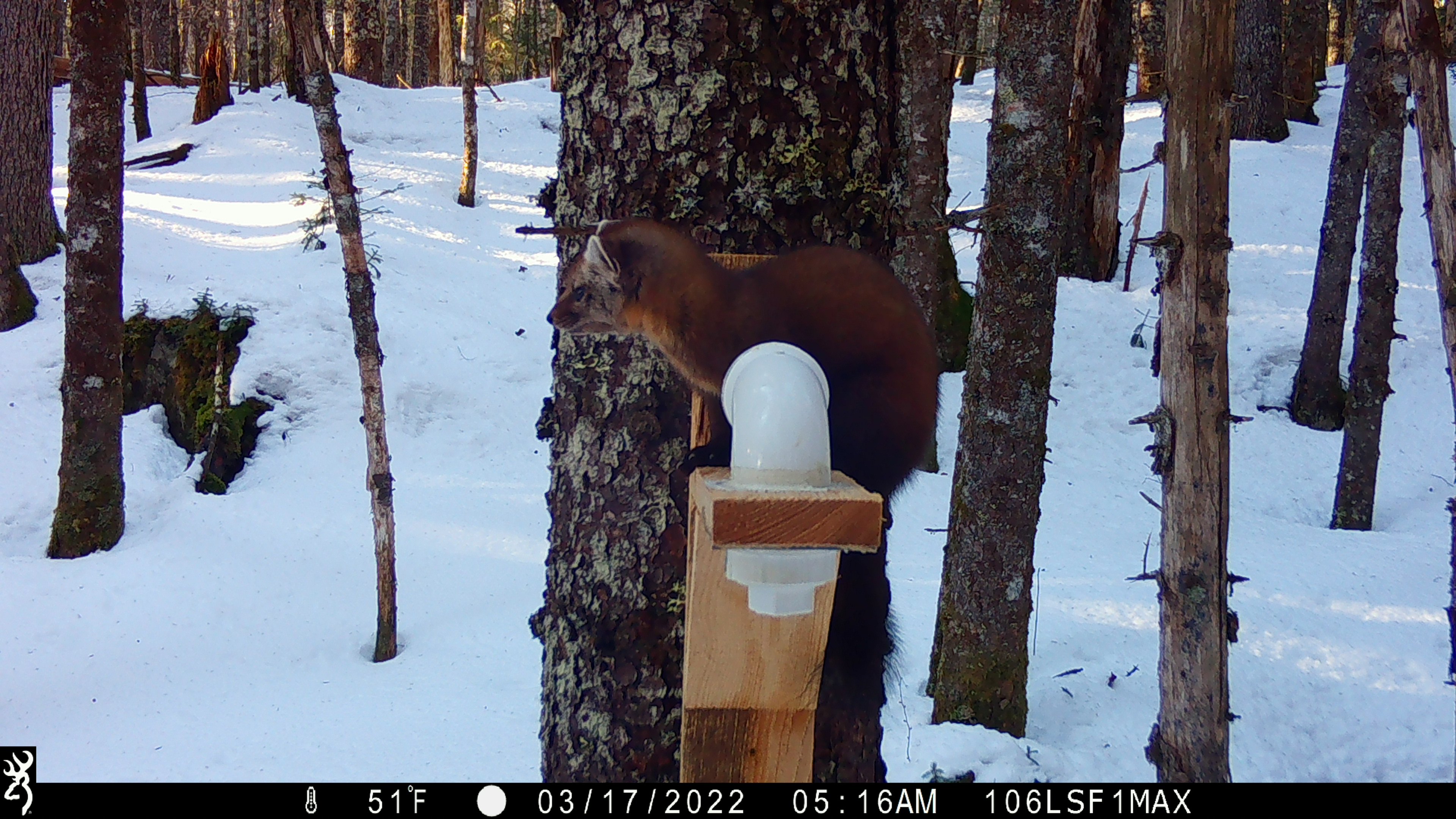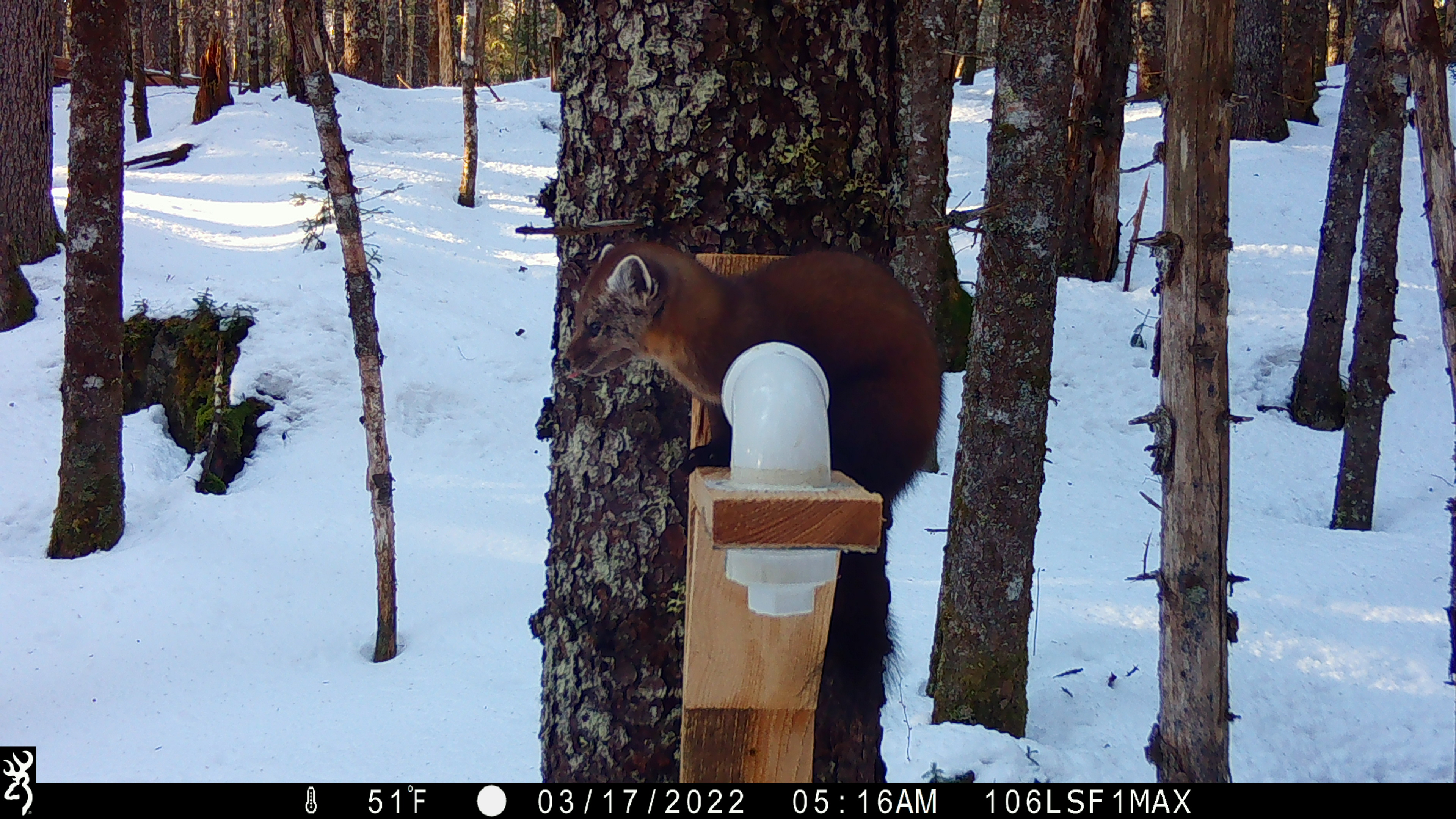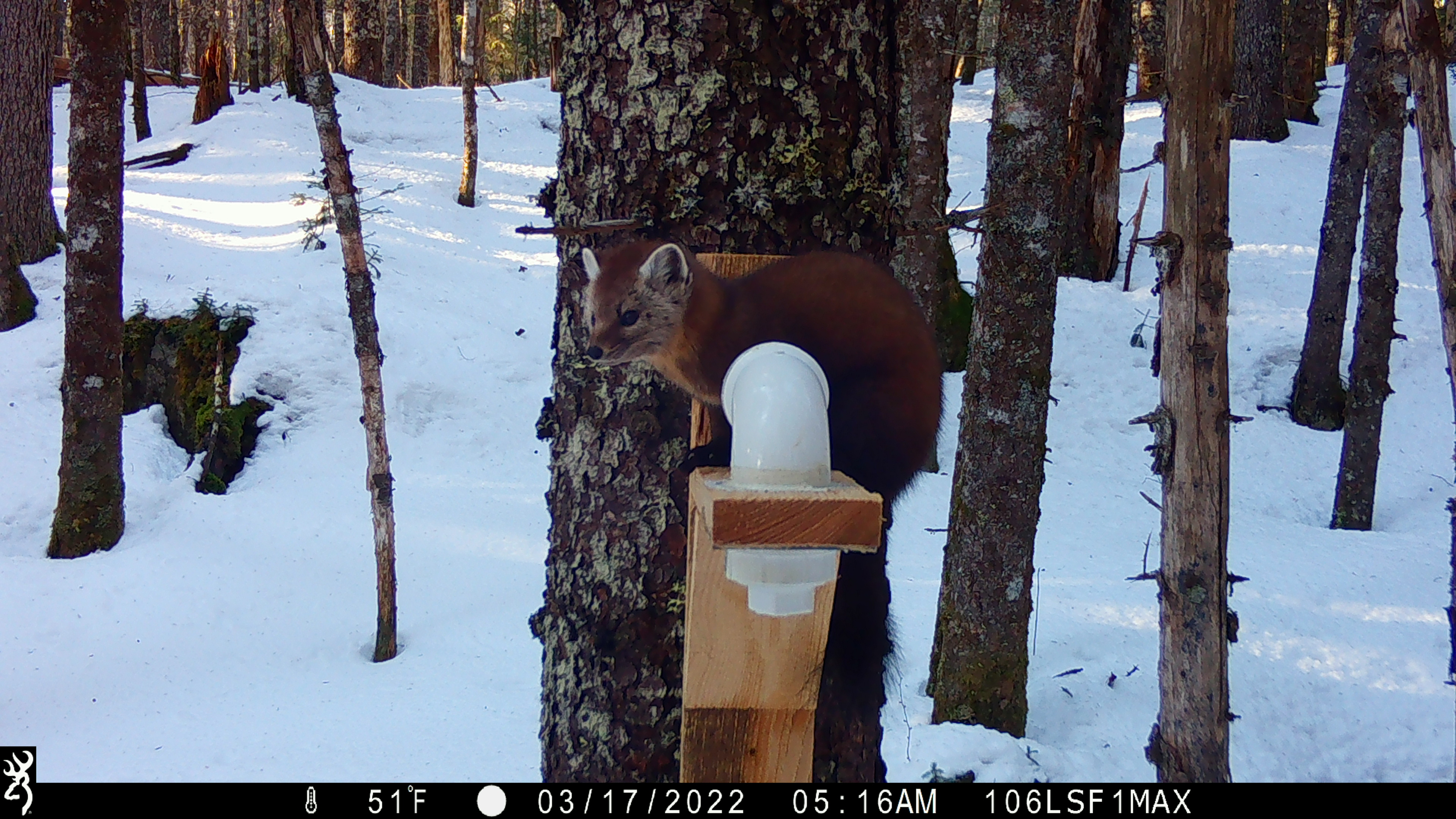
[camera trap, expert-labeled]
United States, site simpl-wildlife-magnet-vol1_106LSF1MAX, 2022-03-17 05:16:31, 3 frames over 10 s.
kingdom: Animalia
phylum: Chordata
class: Mammalia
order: Carnivora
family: Mustelidae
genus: Martes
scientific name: Martes americana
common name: american marten